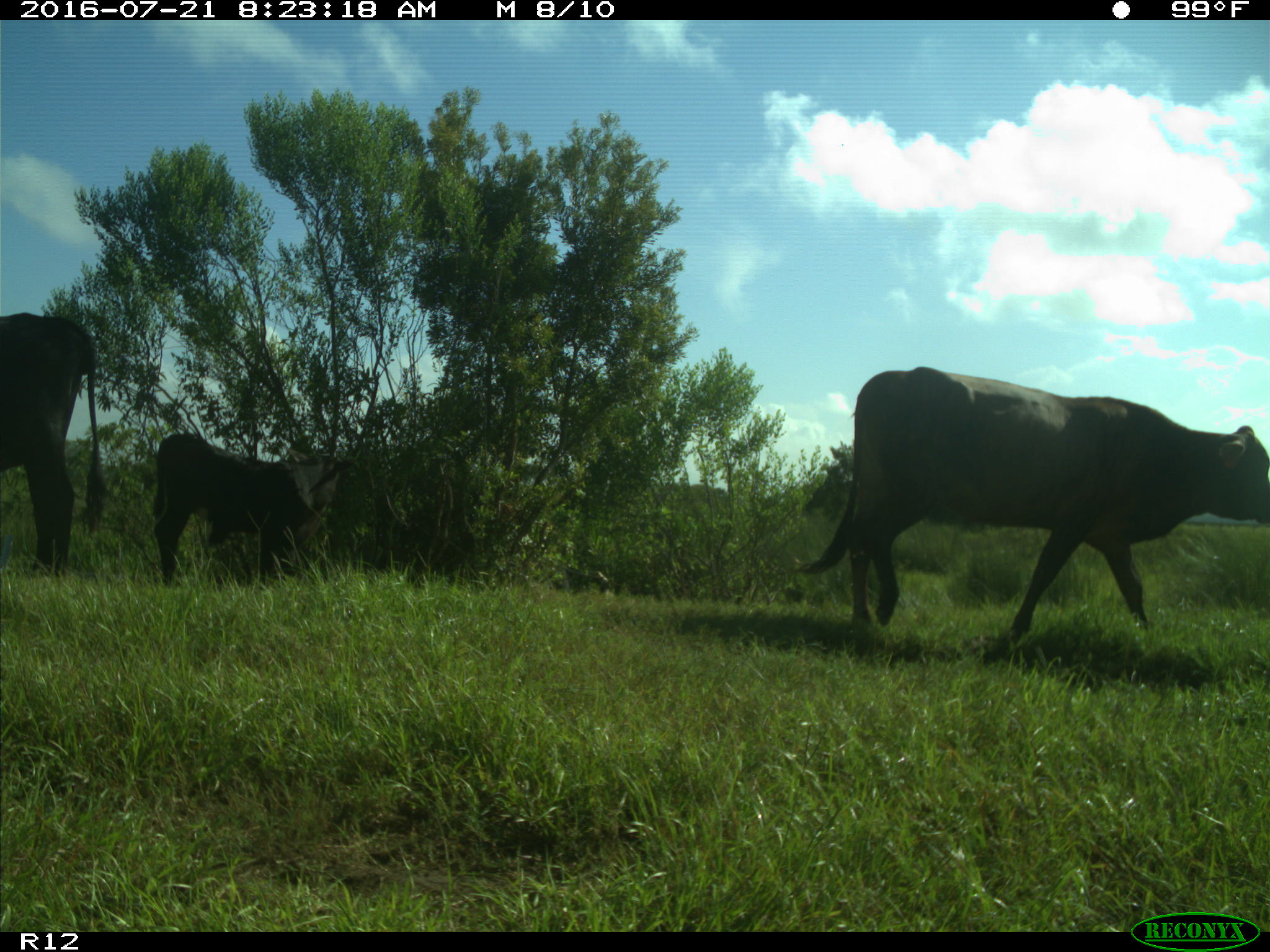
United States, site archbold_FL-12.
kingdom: Animalia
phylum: Chordata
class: Mammalia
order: Artiodactyla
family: Bovidae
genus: Bos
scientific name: Bos taurus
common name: domestic cow